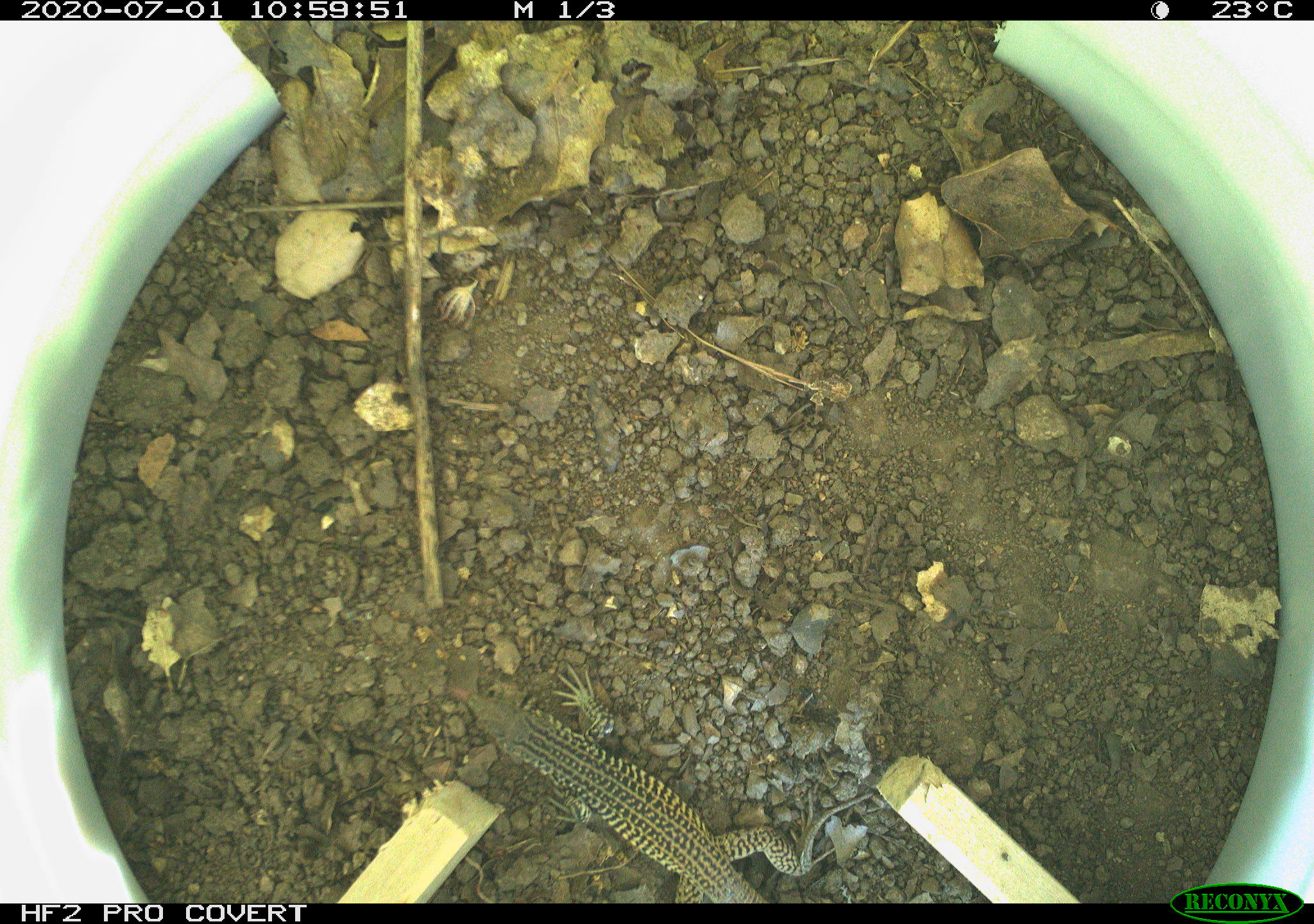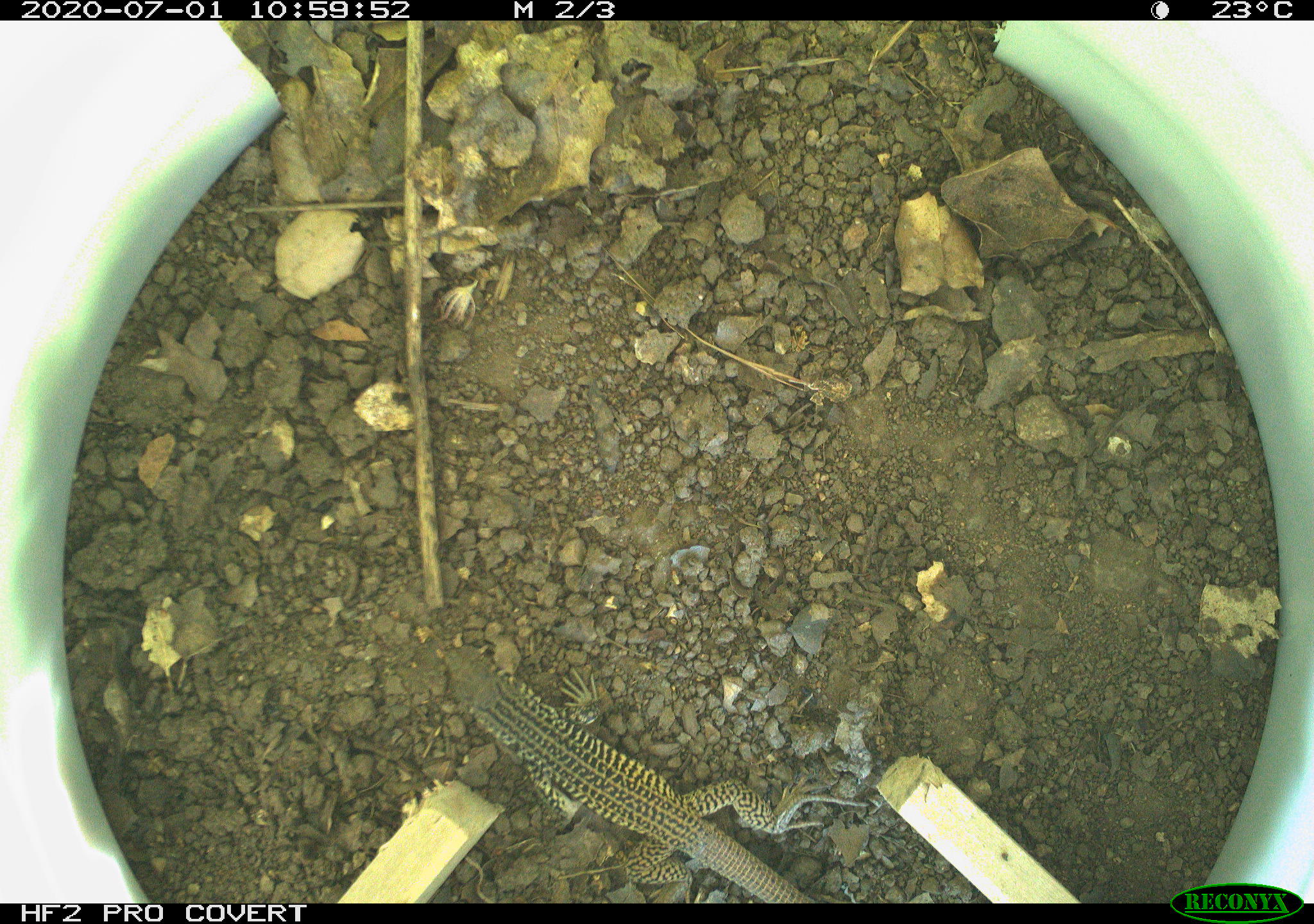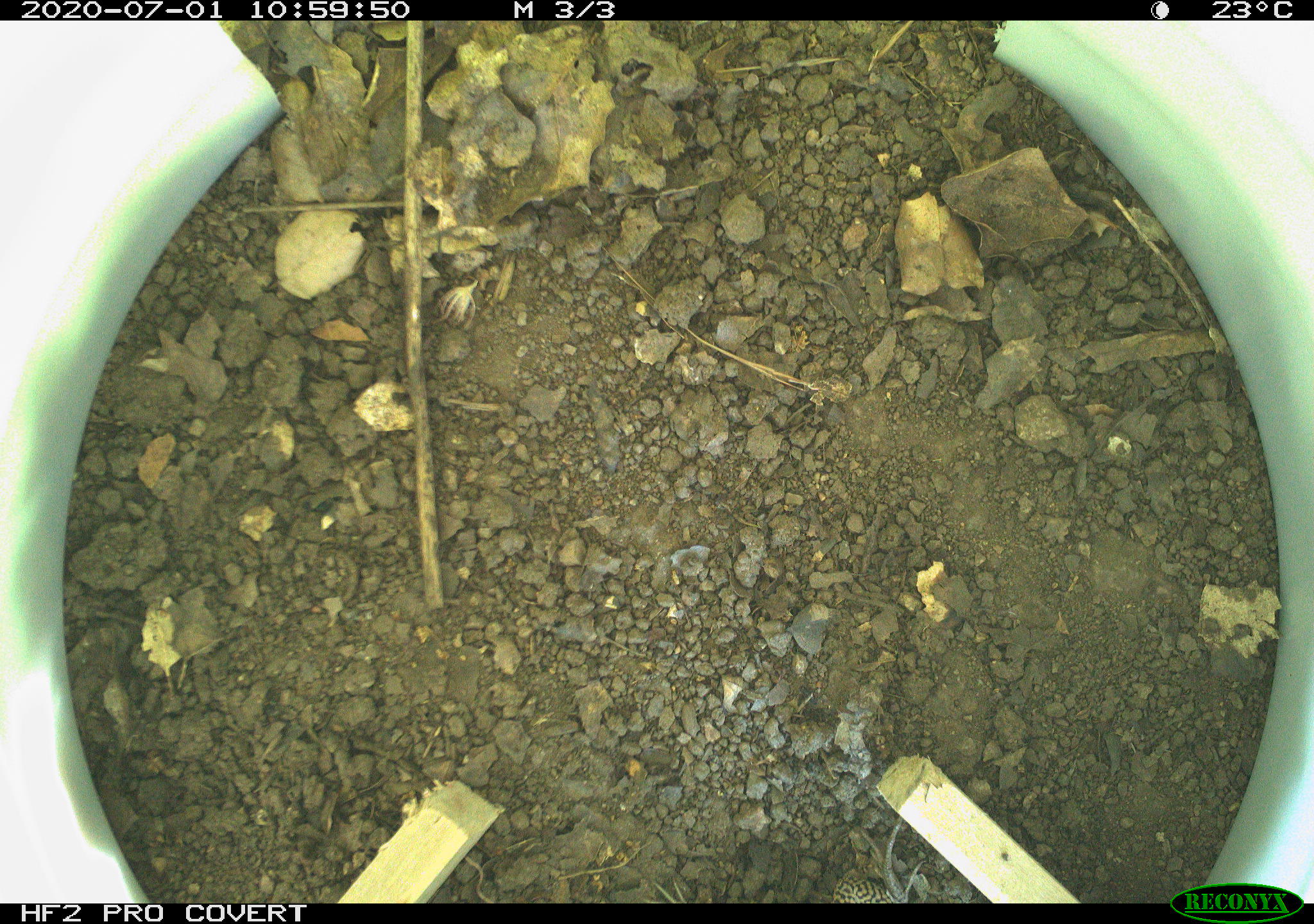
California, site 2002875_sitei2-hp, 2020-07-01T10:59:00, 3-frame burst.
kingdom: Animalia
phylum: Chordata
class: Reptilia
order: Squamata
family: Teiidae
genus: Aspidoscelis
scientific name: Aspidoscelis tigris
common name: western whiptail